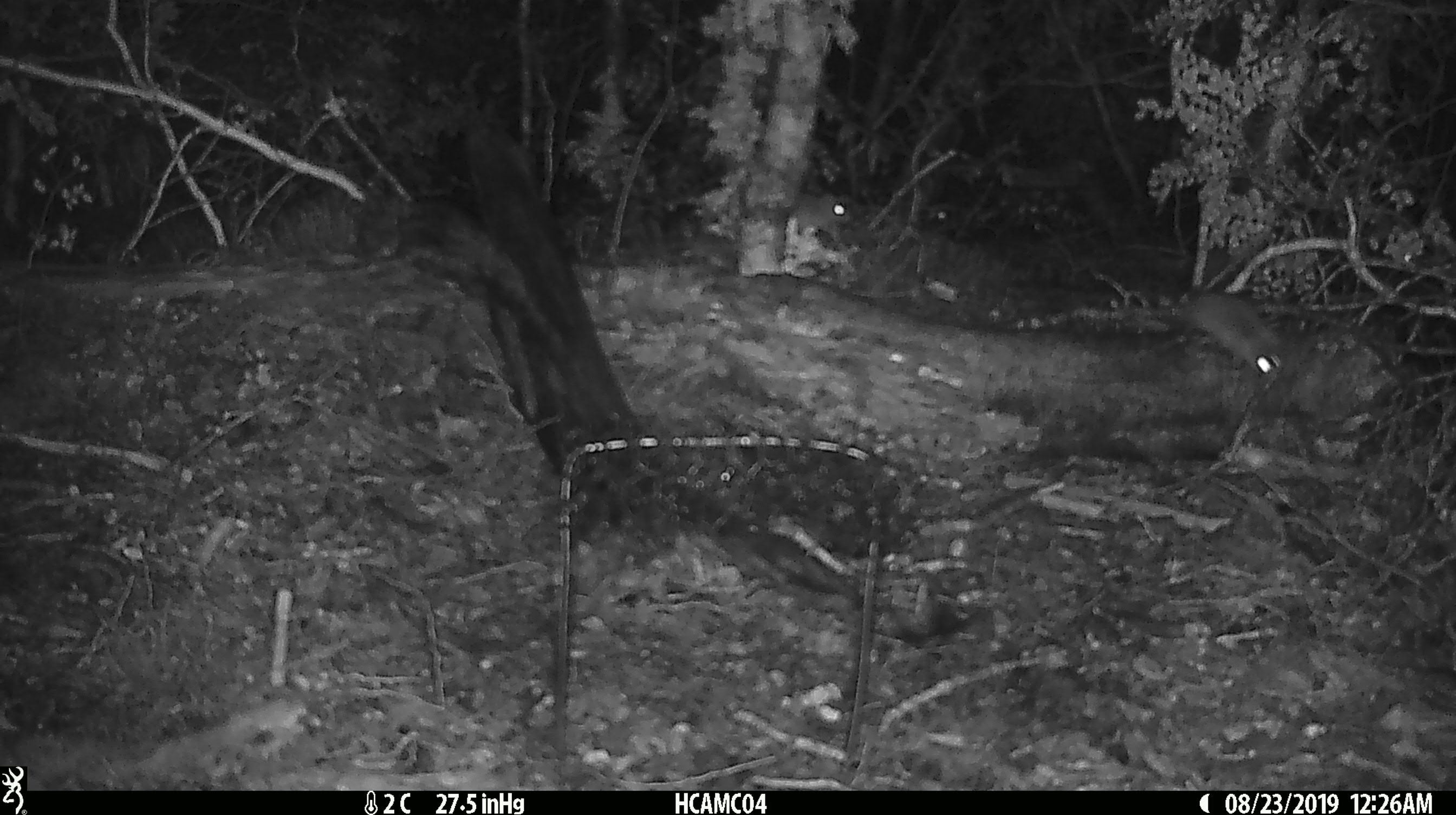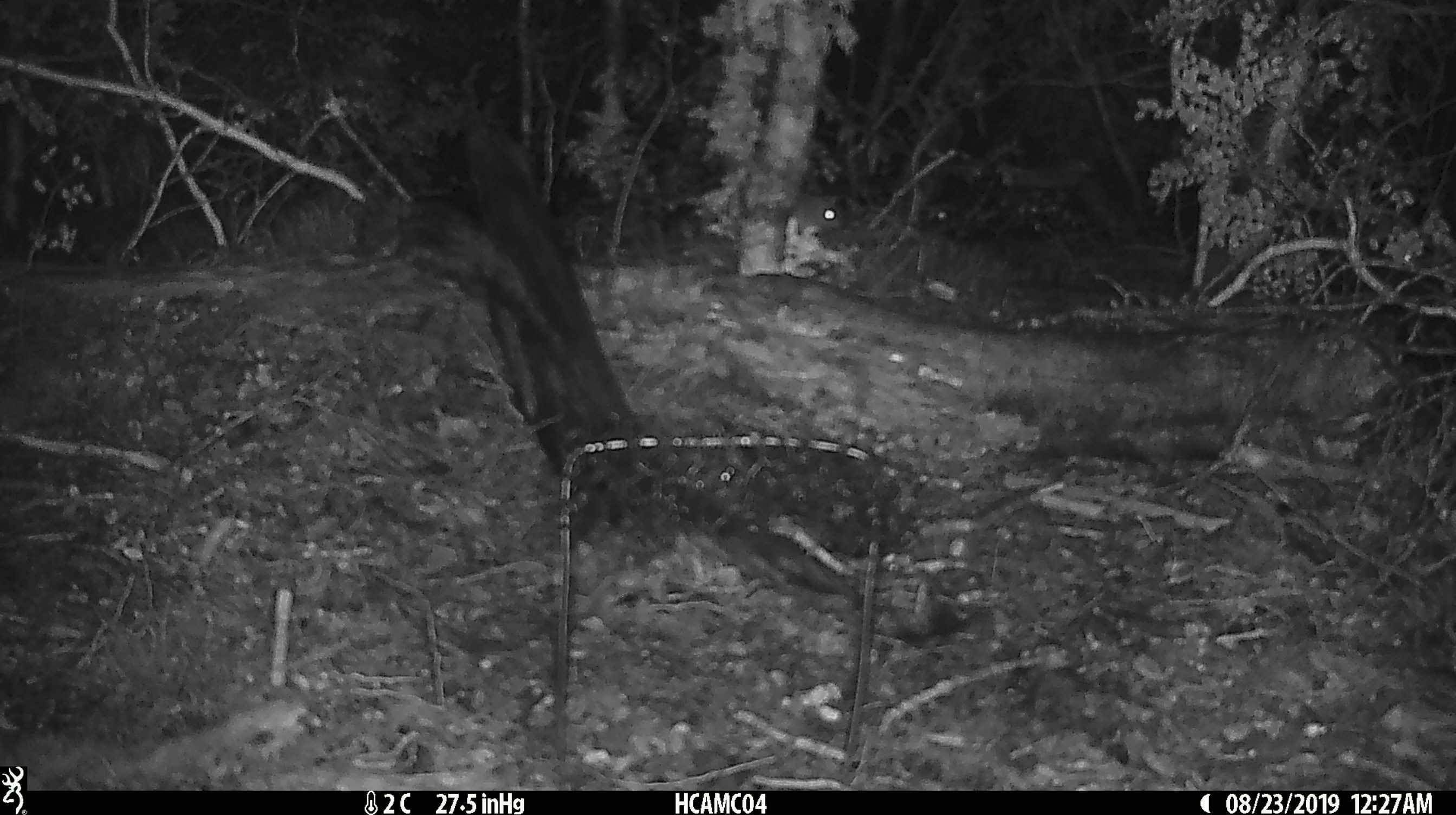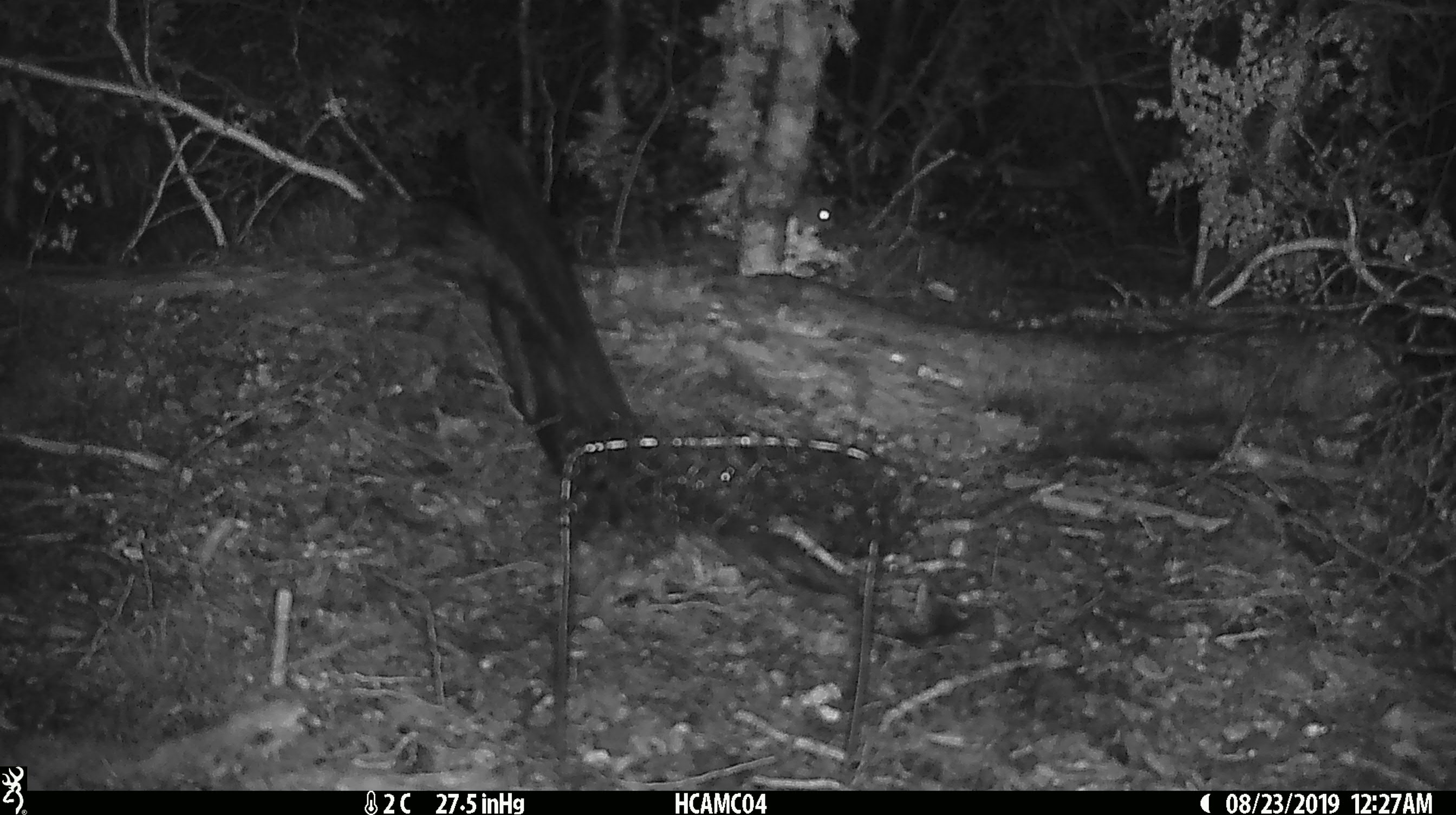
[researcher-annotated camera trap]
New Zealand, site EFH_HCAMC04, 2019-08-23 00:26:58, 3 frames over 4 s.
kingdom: Animalia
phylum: Chordata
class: Mammalia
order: Rodentia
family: Muridae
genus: Mus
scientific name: Mus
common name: mouse